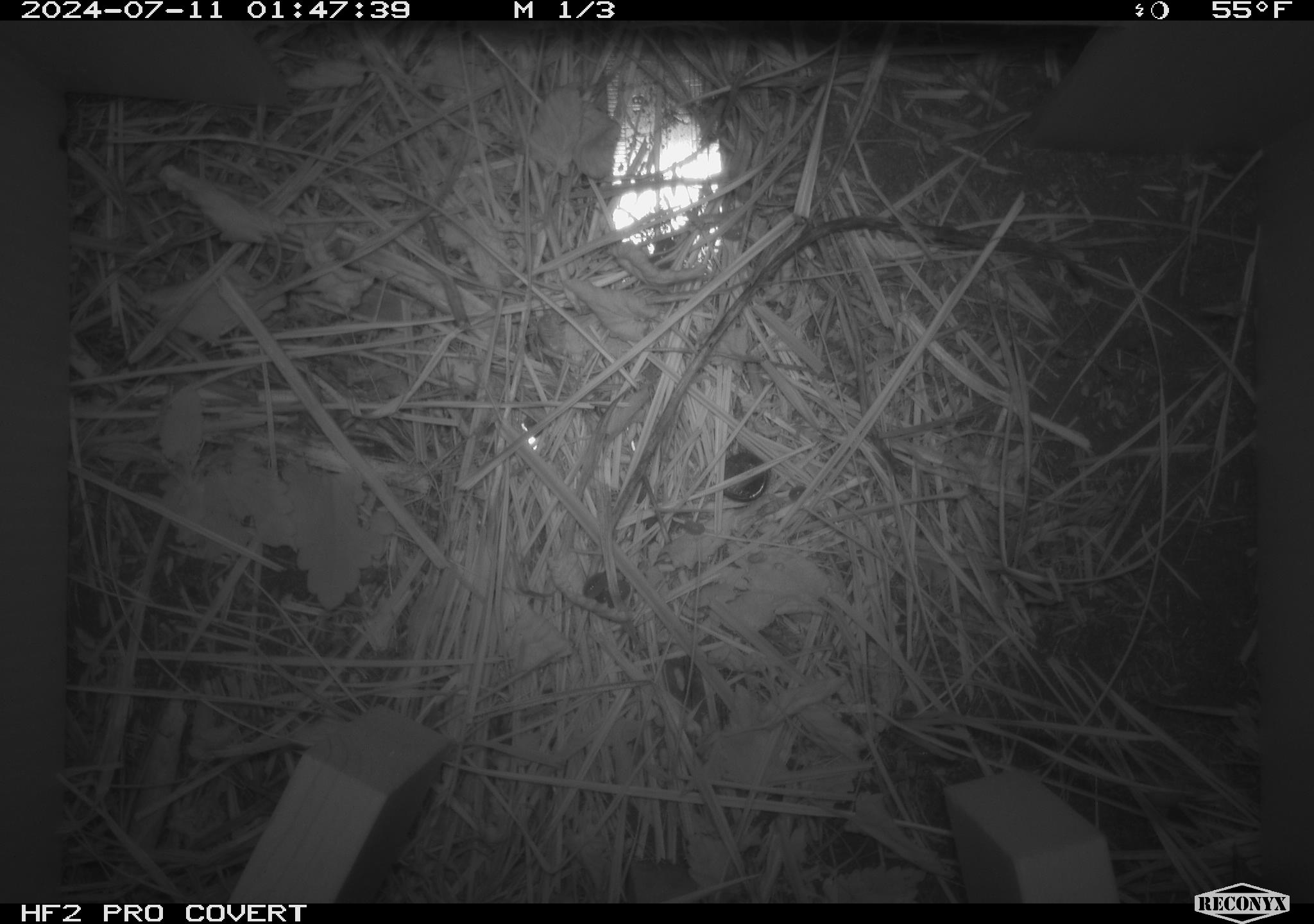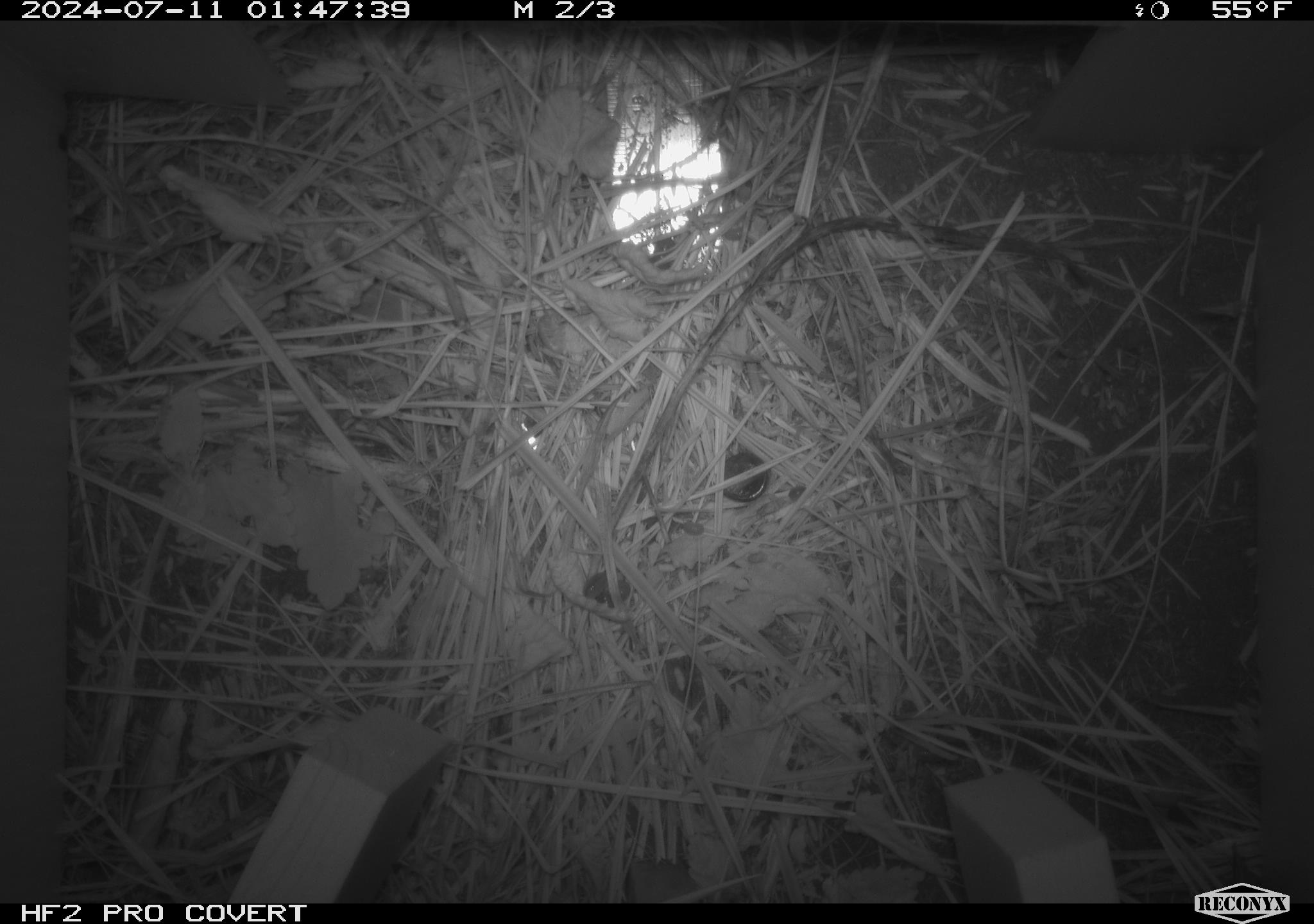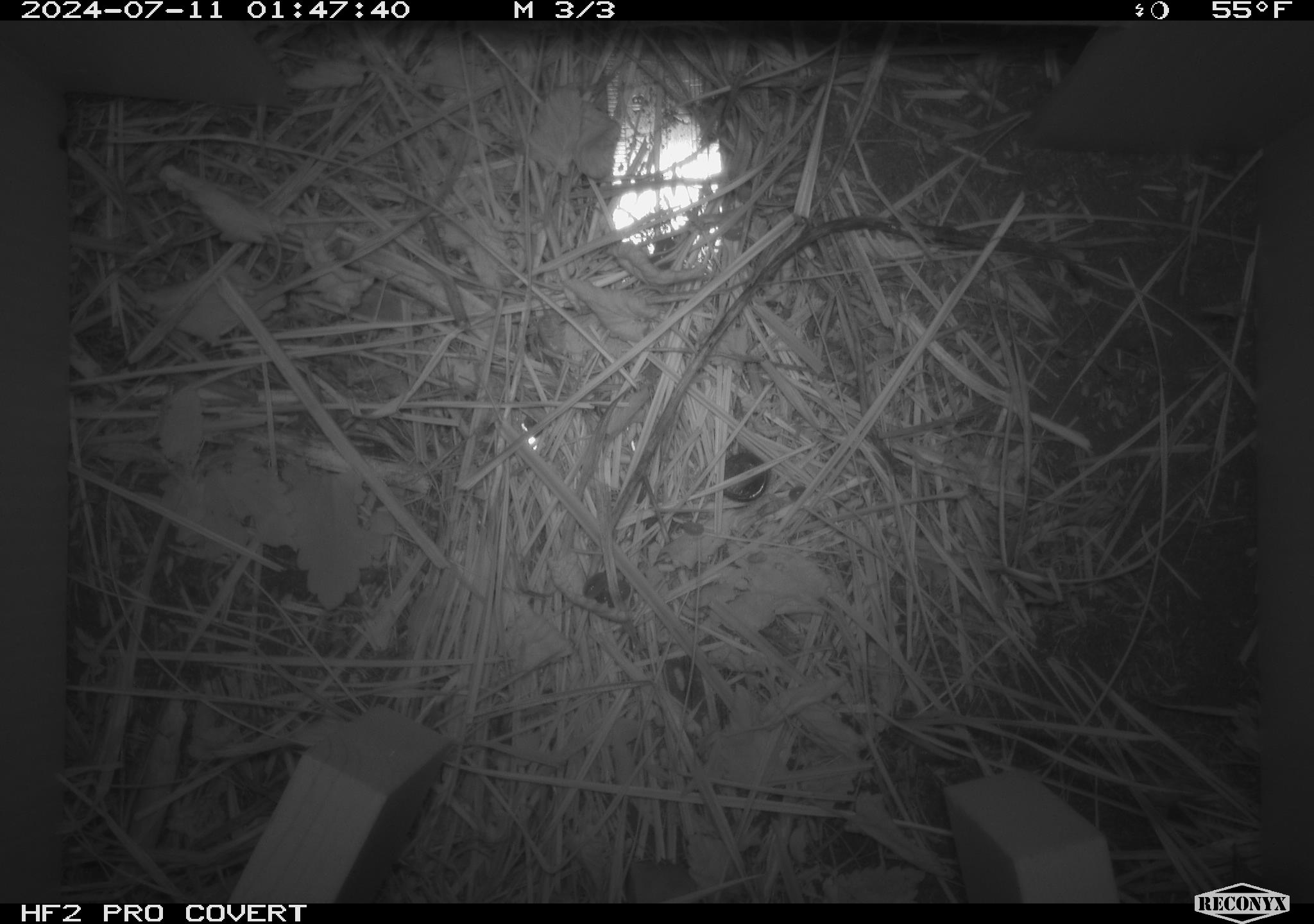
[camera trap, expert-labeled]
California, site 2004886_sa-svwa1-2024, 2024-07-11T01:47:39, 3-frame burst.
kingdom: Animalia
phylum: Arthropoda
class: Insecta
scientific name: Insecta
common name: insect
Insect (Insecta).